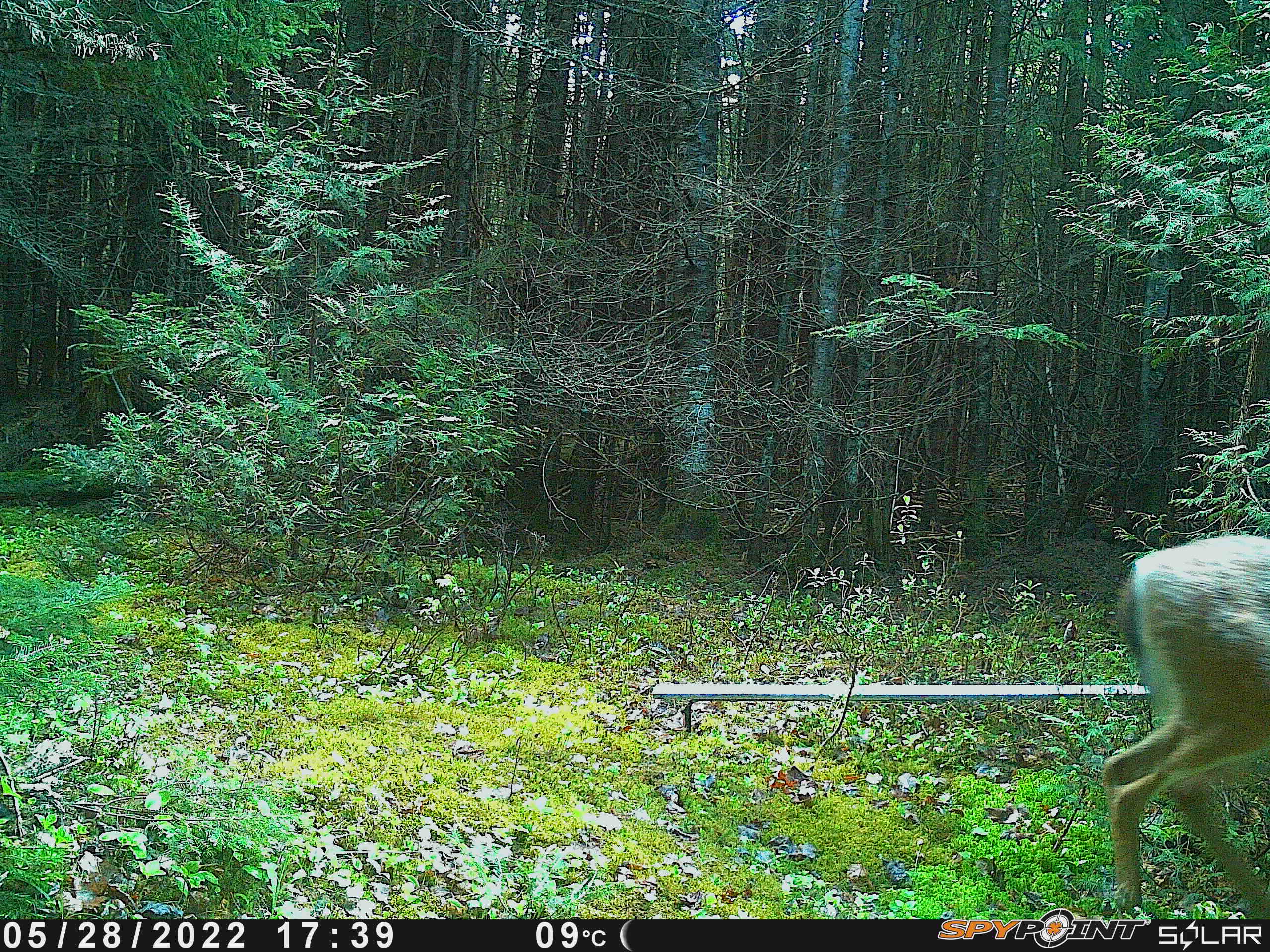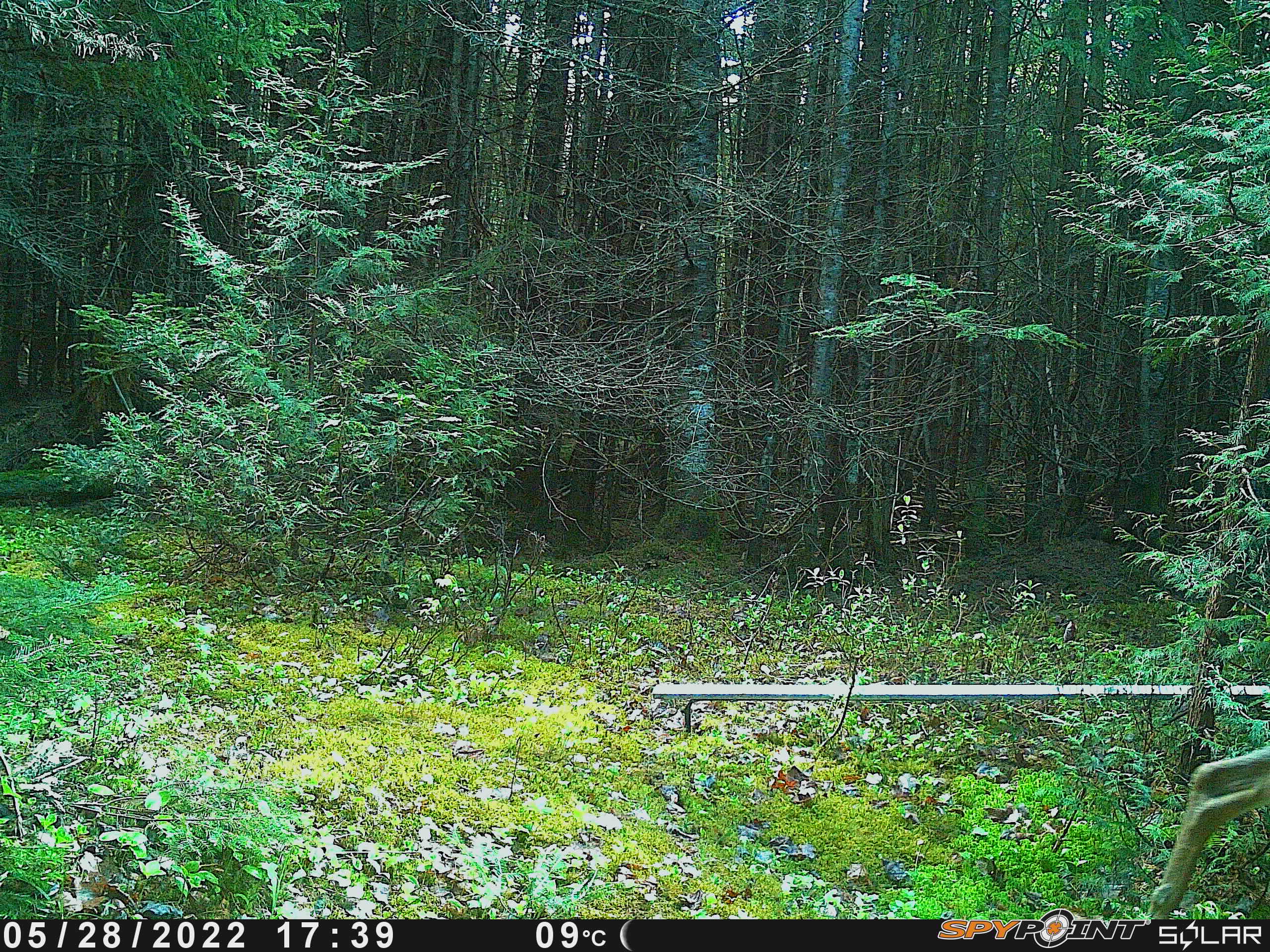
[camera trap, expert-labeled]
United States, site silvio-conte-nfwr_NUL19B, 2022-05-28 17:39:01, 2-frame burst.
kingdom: Animalia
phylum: Chordata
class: Mammalia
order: Artiodactyla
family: Cervidae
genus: Odocoileus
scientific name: Odocoileus virginianus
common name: white-tailed deer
White-tailed deer (Odocoileus virginianus).